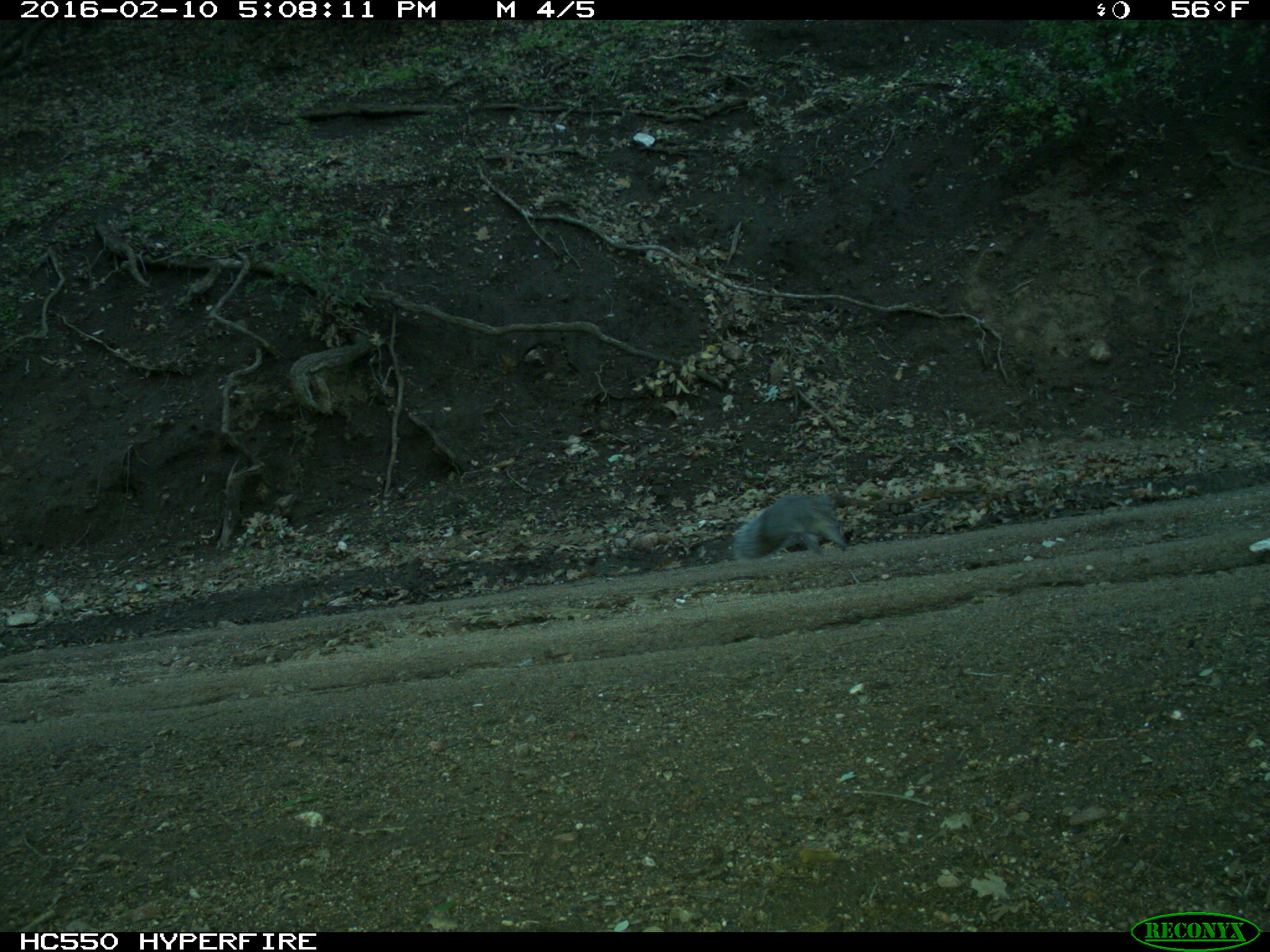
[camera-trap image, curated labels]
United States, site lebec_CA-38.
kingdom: Animalia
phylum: Chordata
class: Mammalia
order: Rodentia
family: Sciuridae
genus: Sciurus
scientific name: Sciurus carolinensis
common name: eastern gray squirrel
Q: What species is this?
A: Sciurus carolinensis (eastern gray squirrel).